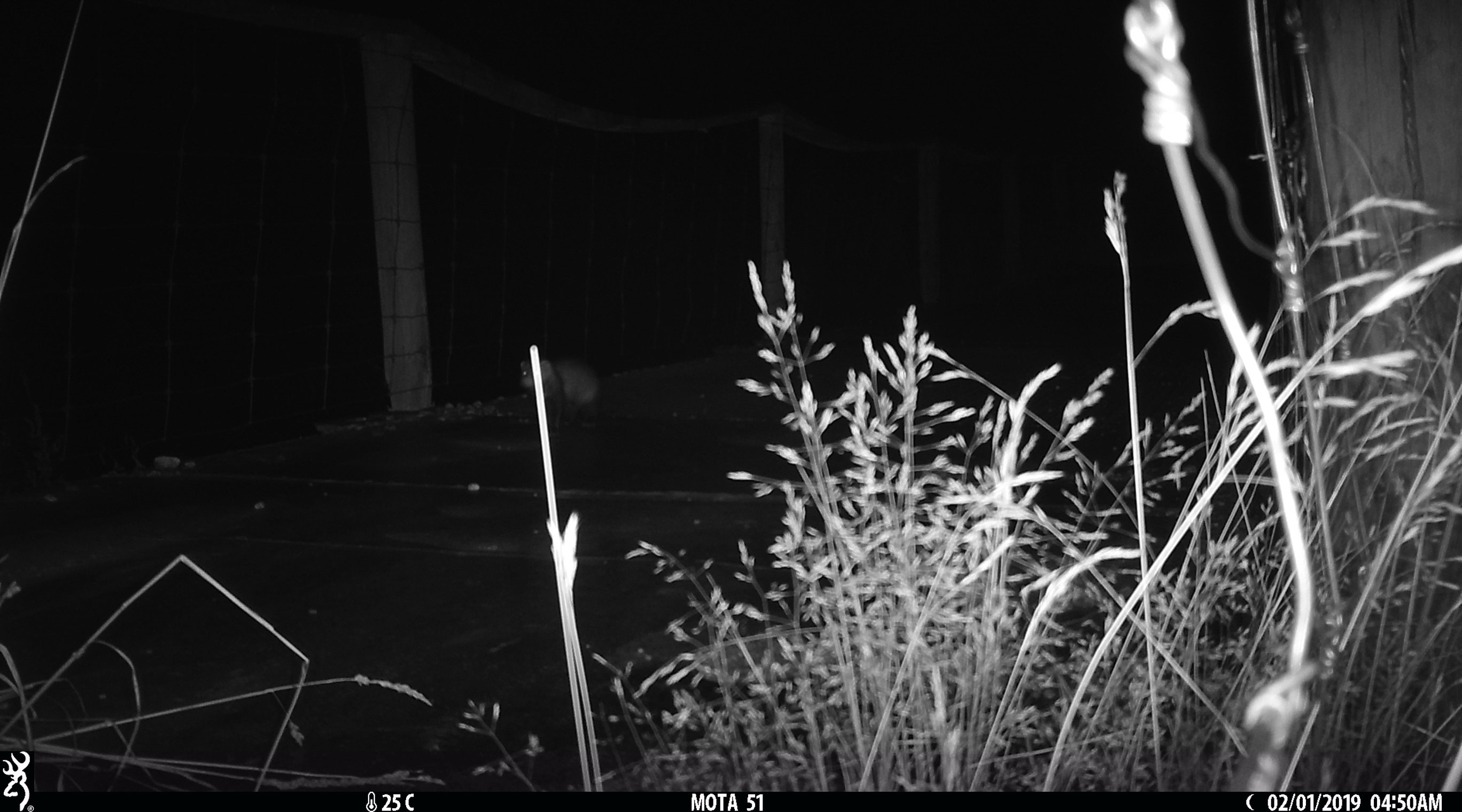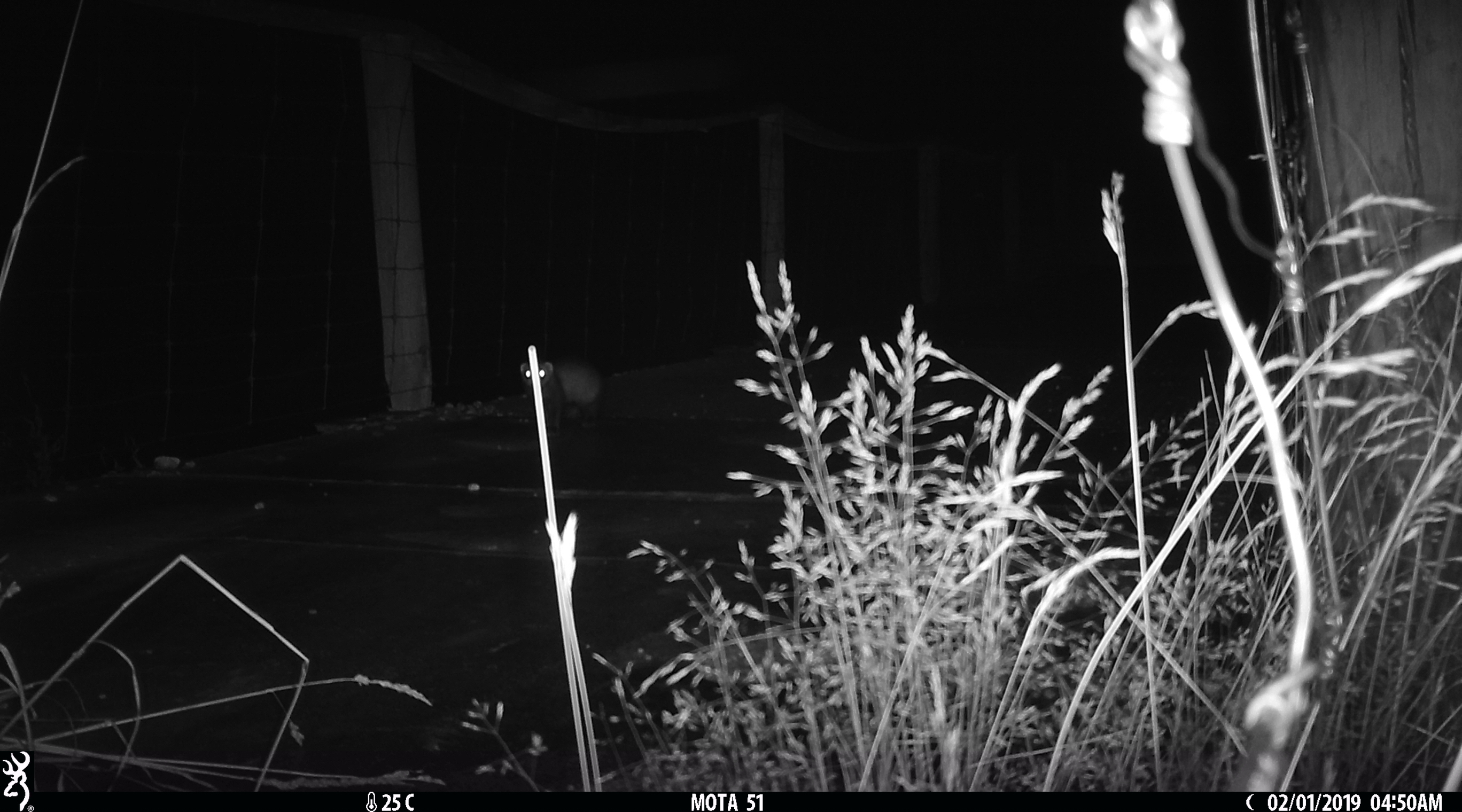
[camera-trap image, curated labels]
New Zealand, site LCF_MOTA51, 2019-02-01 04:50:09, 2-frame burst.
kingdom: Animalia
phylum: Chordata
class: Mammalia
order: Carnivora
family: Mustelidae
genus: Mustela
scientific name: Mustela furo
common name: ferret